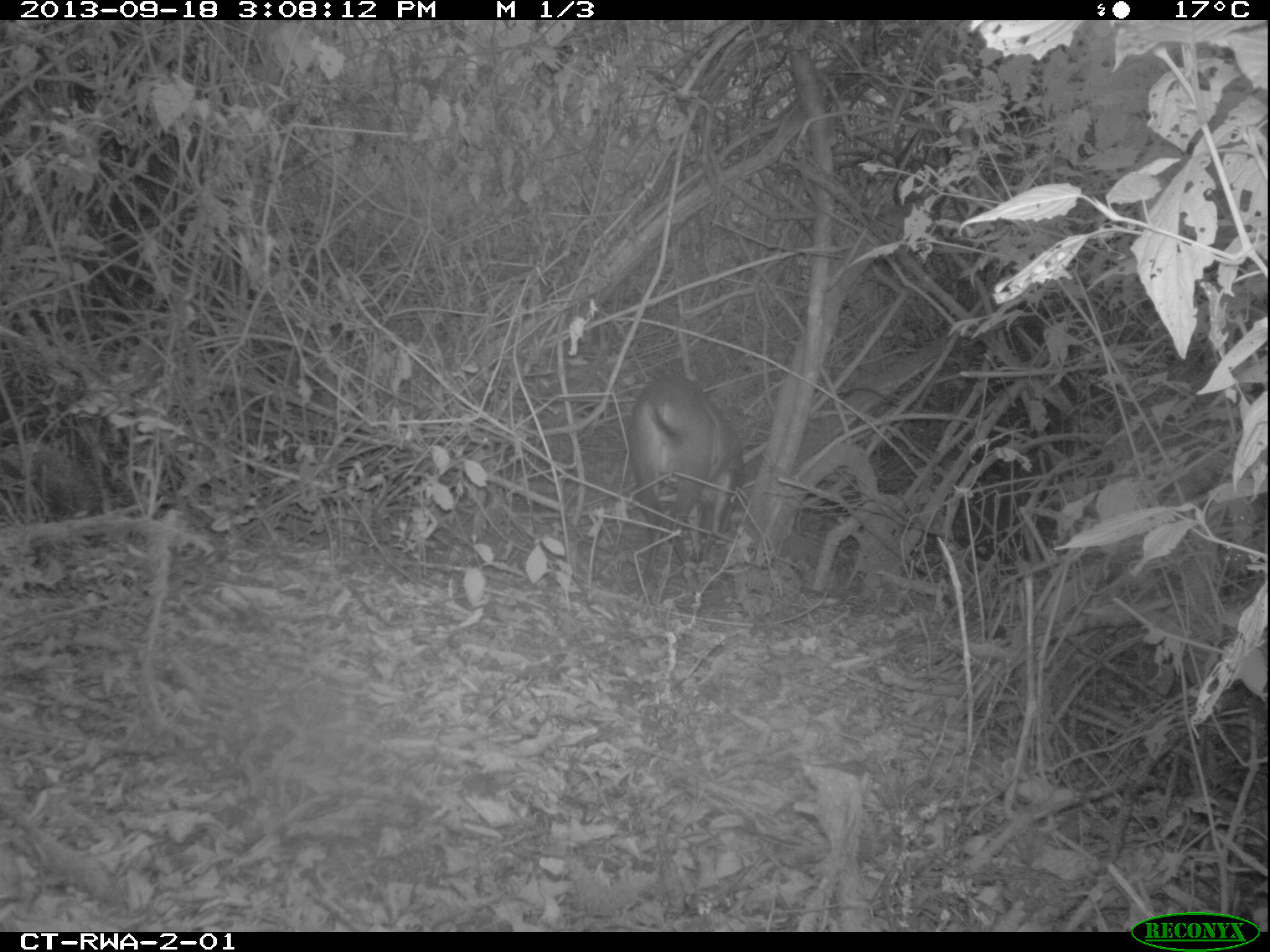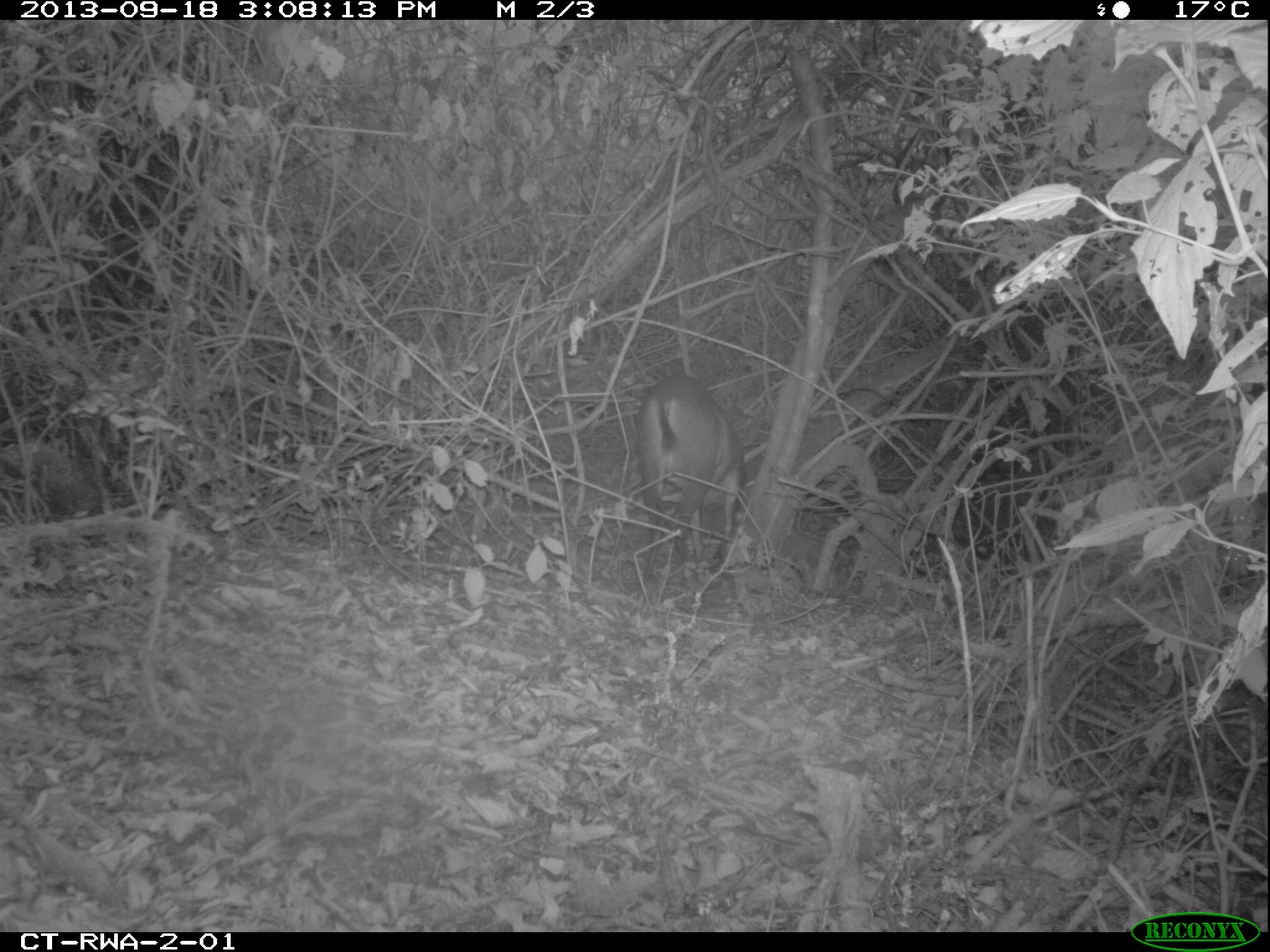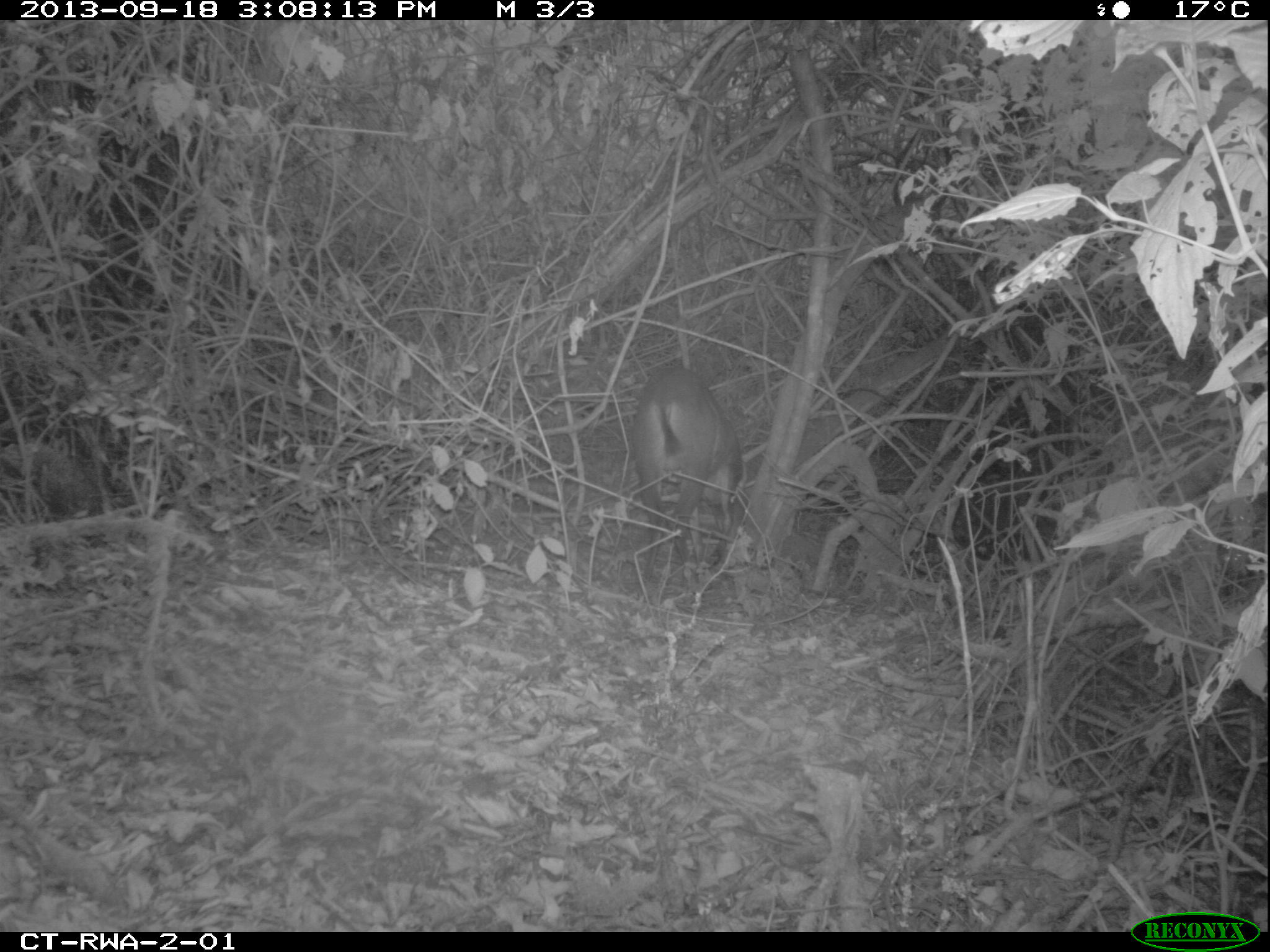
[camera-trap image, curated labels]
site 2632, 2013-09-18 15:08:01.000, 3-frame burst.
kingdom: Animalia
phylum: Chordata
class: Mammalia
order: Artiodactyla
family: Bovidae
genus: Cephalophus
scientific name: Cephalophus nigrifrons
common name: black-fronted duiker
Cephalophus nigrifrons (black-fronted duiker), count 1.